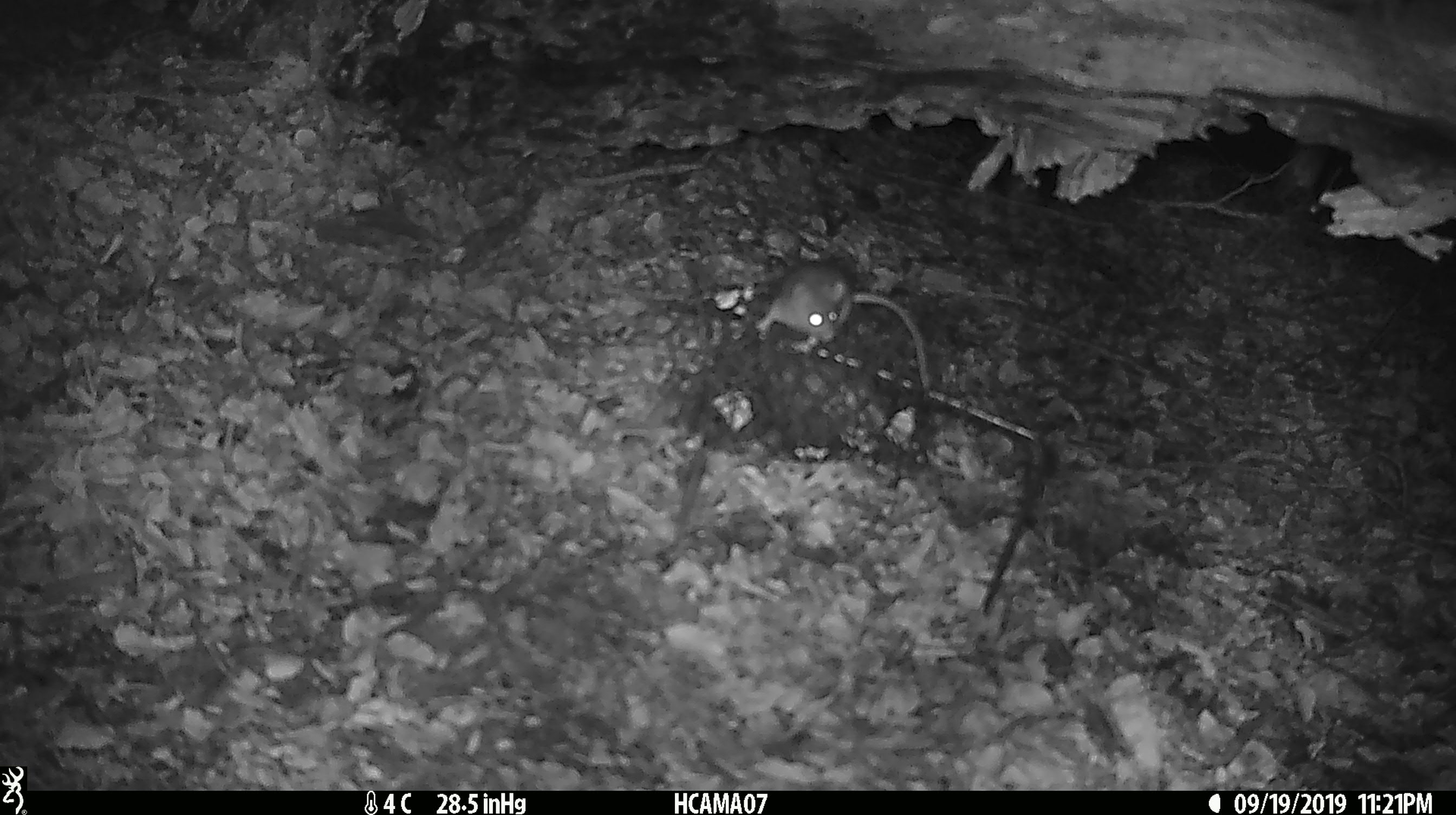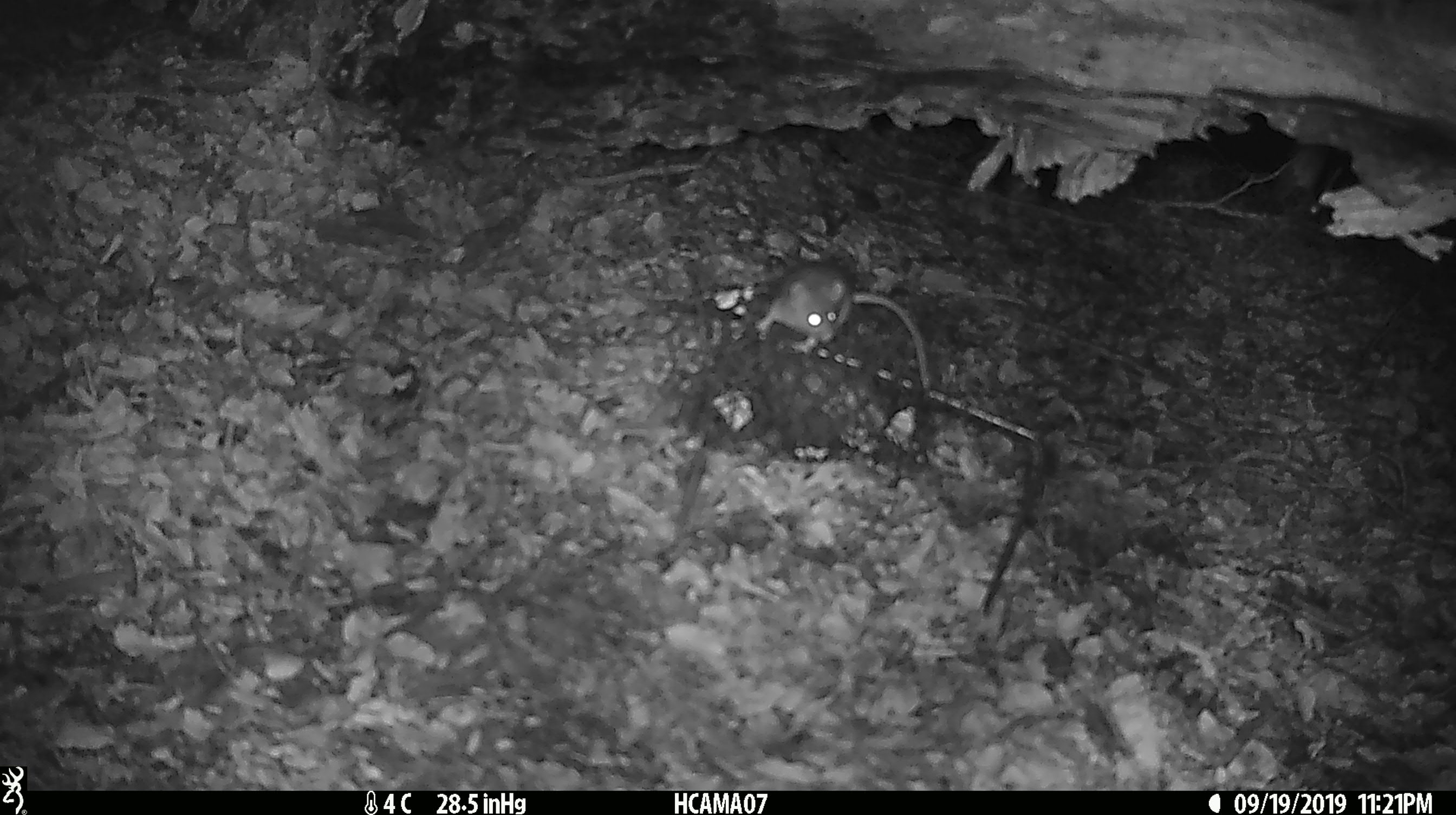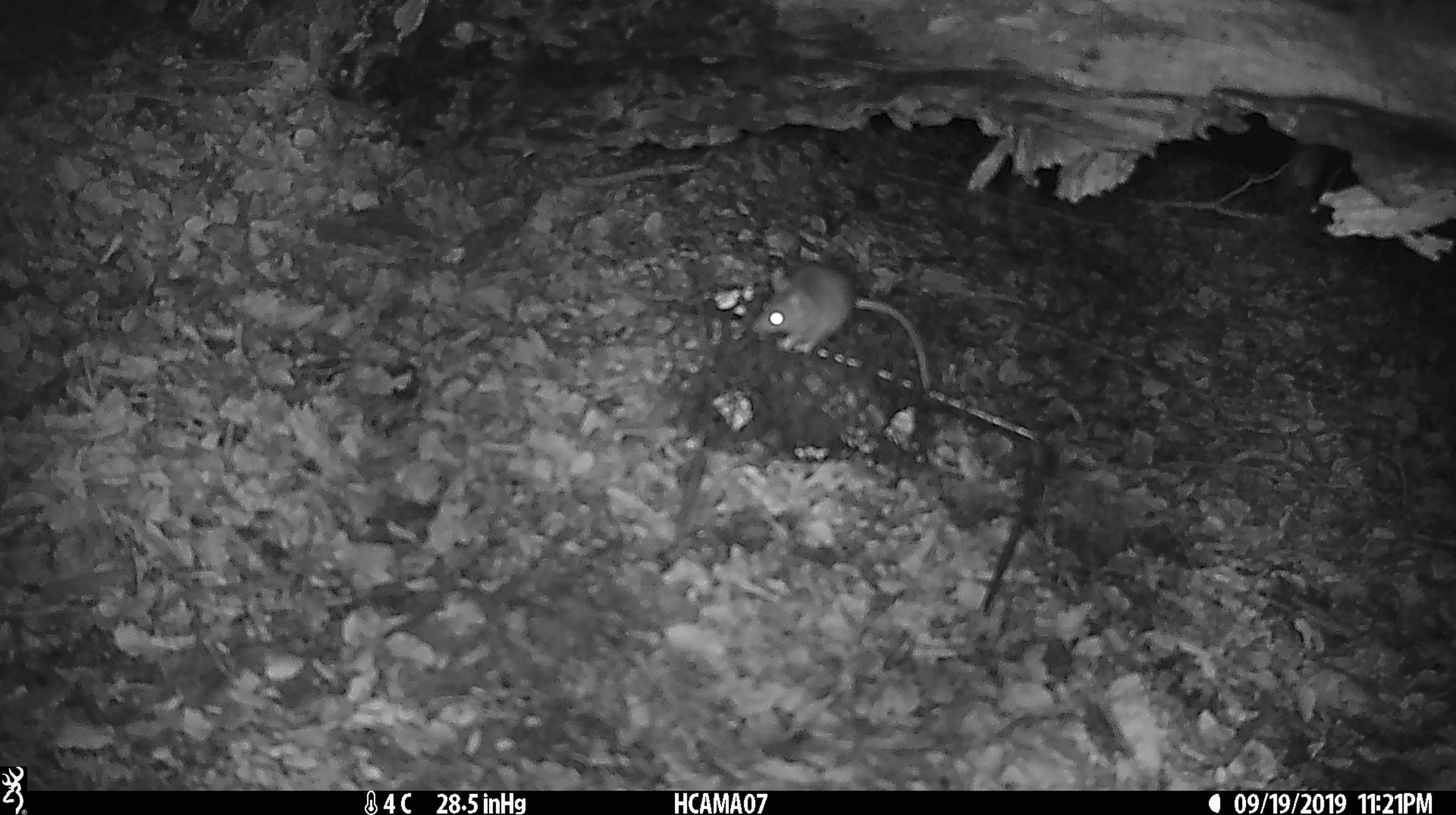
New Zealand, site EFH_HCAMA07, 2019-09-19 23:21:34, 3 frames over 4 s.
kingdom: Animalia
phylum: Chordata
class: Mammalia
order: Rodentia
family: Muridae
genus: Mus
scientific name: Mus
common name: mouse